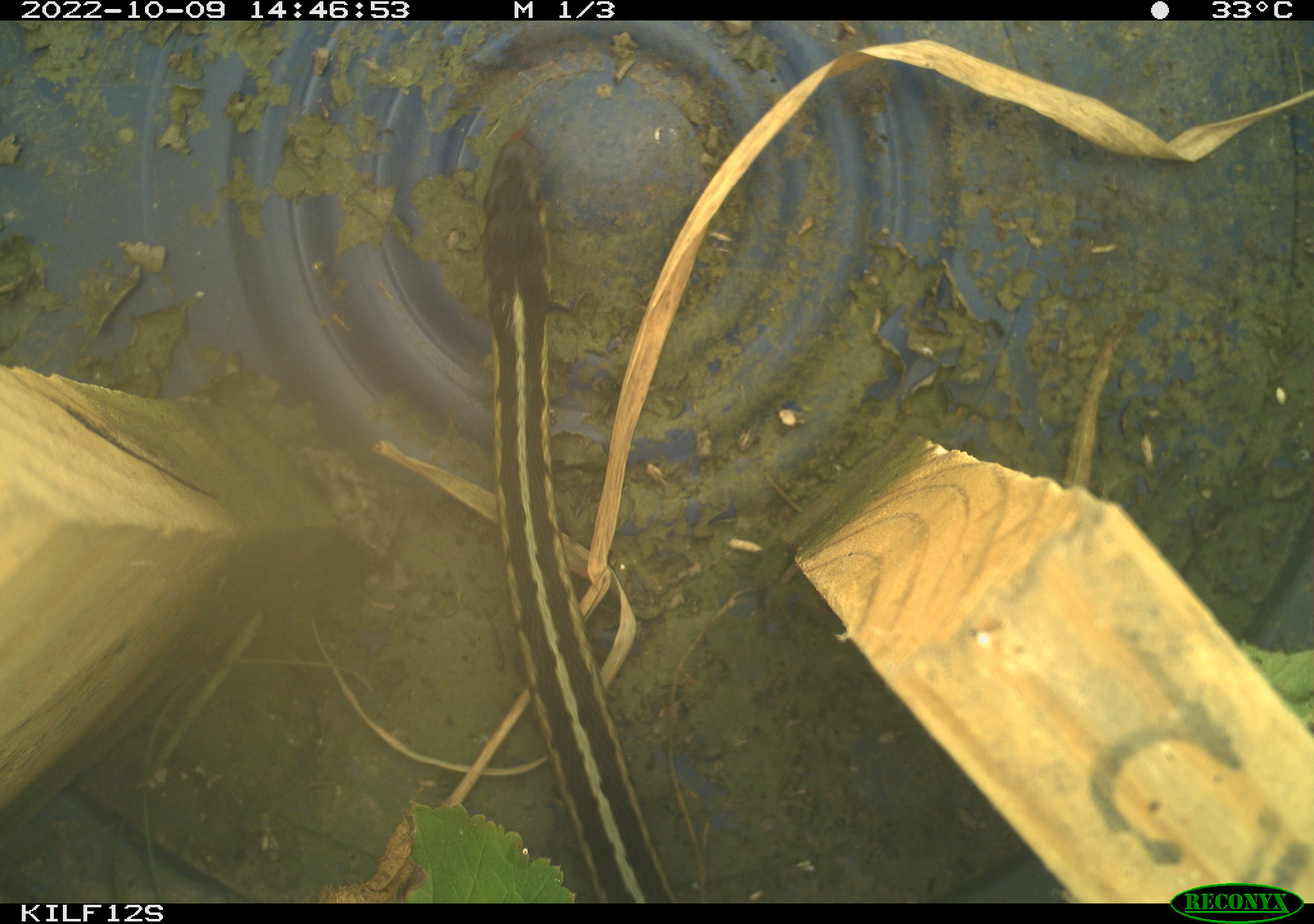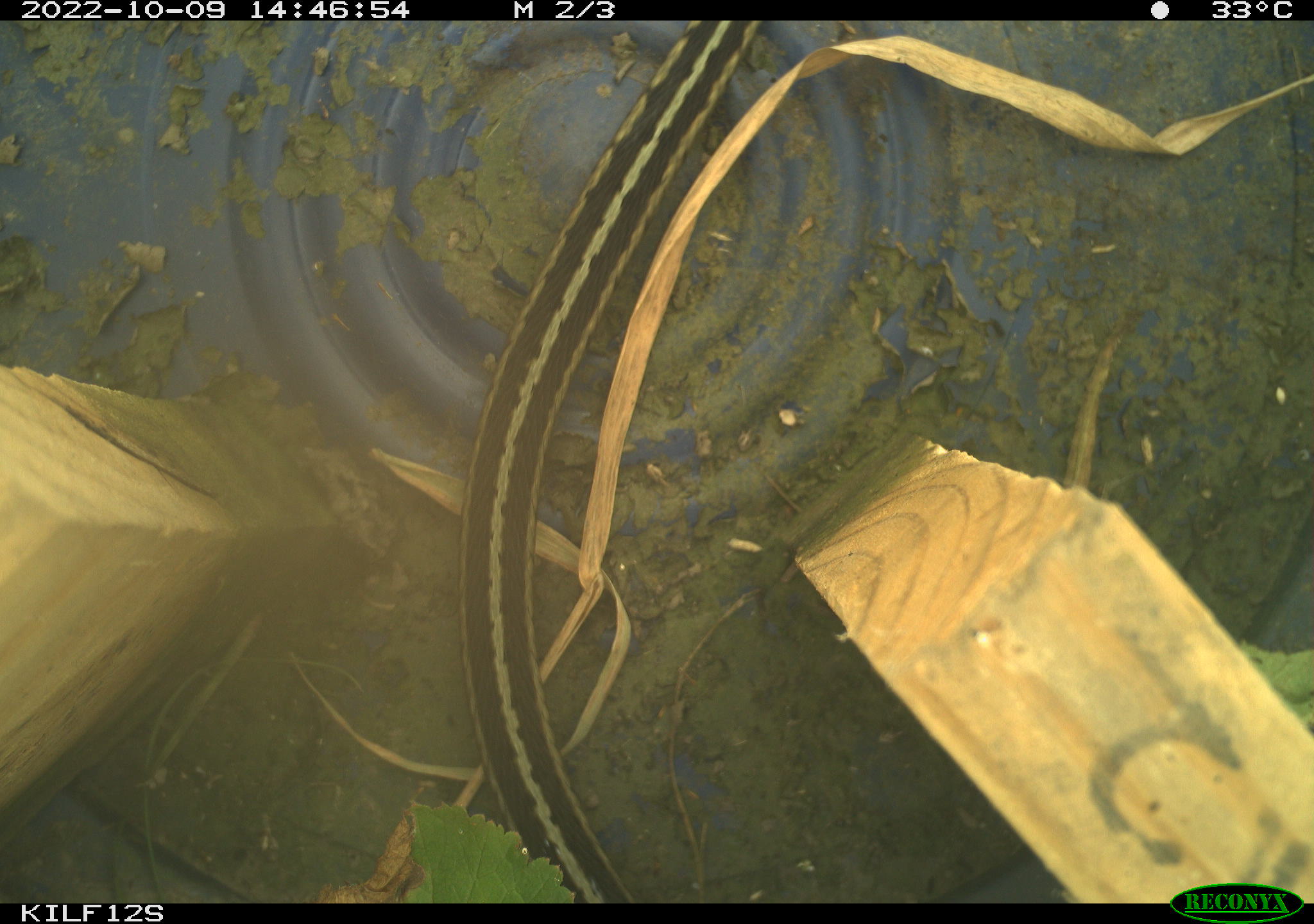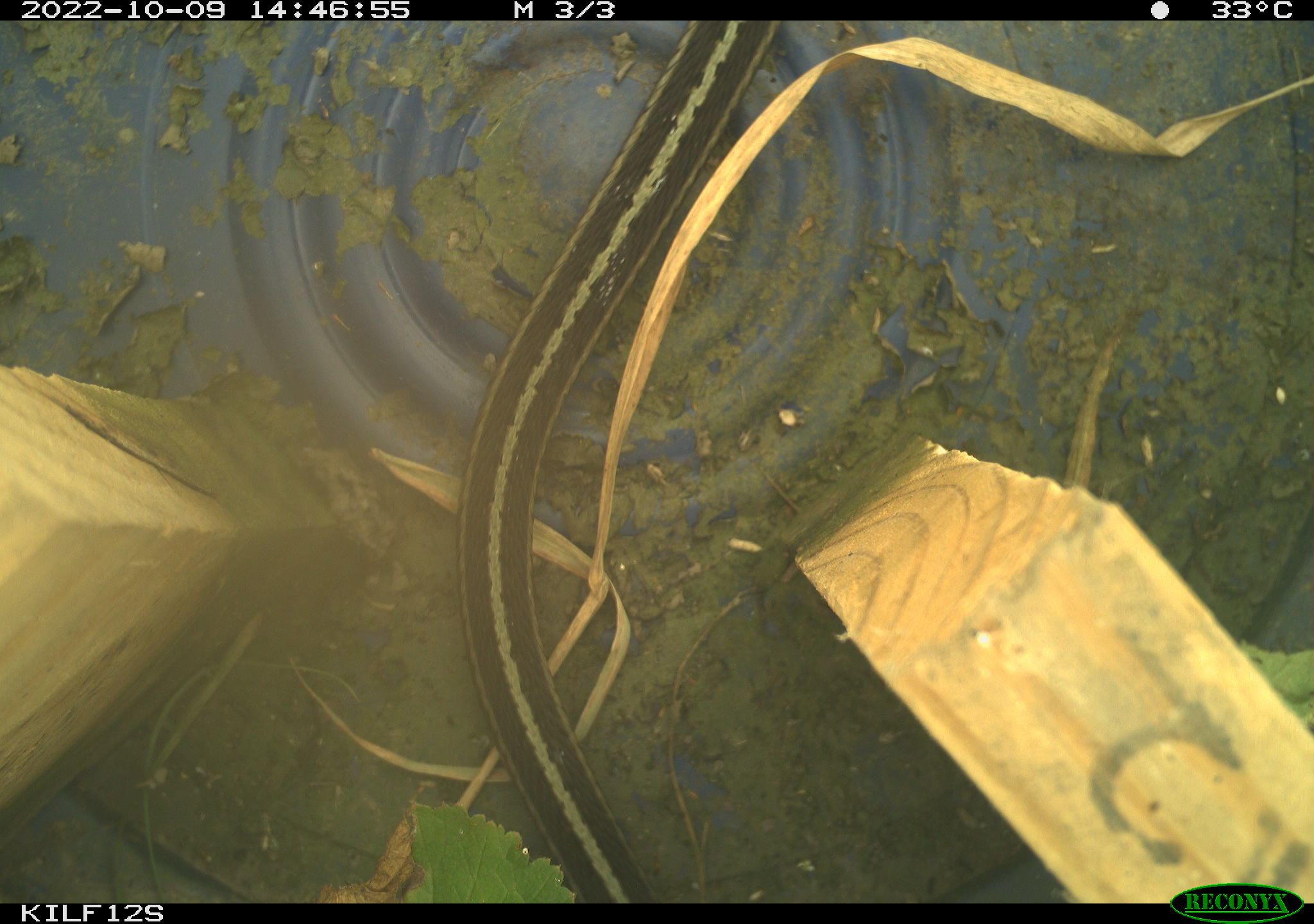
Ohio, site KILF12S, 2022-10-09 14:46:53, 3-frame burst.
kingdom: Animalia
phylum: Chordata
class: Reptilia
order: Squamata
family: Colubridae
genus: Thamnophis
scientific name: Thamnophis sirtalis sirtalis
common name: eastern gartersnake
Eastern gartersnake (Thamnophis sirtalis sirtalis).